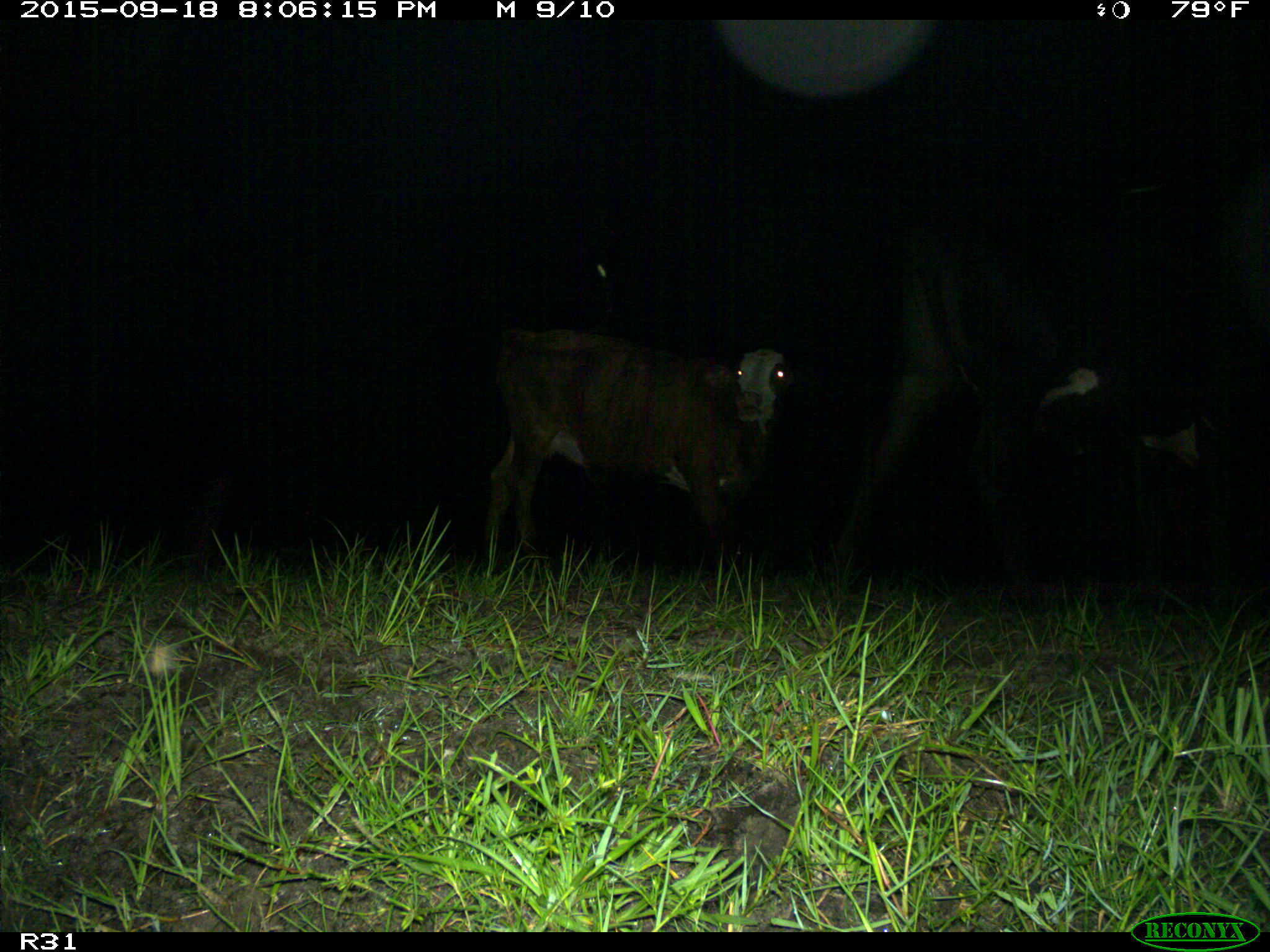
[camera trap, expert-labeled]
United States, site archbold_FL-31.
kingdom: Animalia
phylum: Chordata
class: Mammalia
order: Artiodactyla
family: Bovidae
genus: Bos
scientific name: Bos taurus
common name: domestic cow